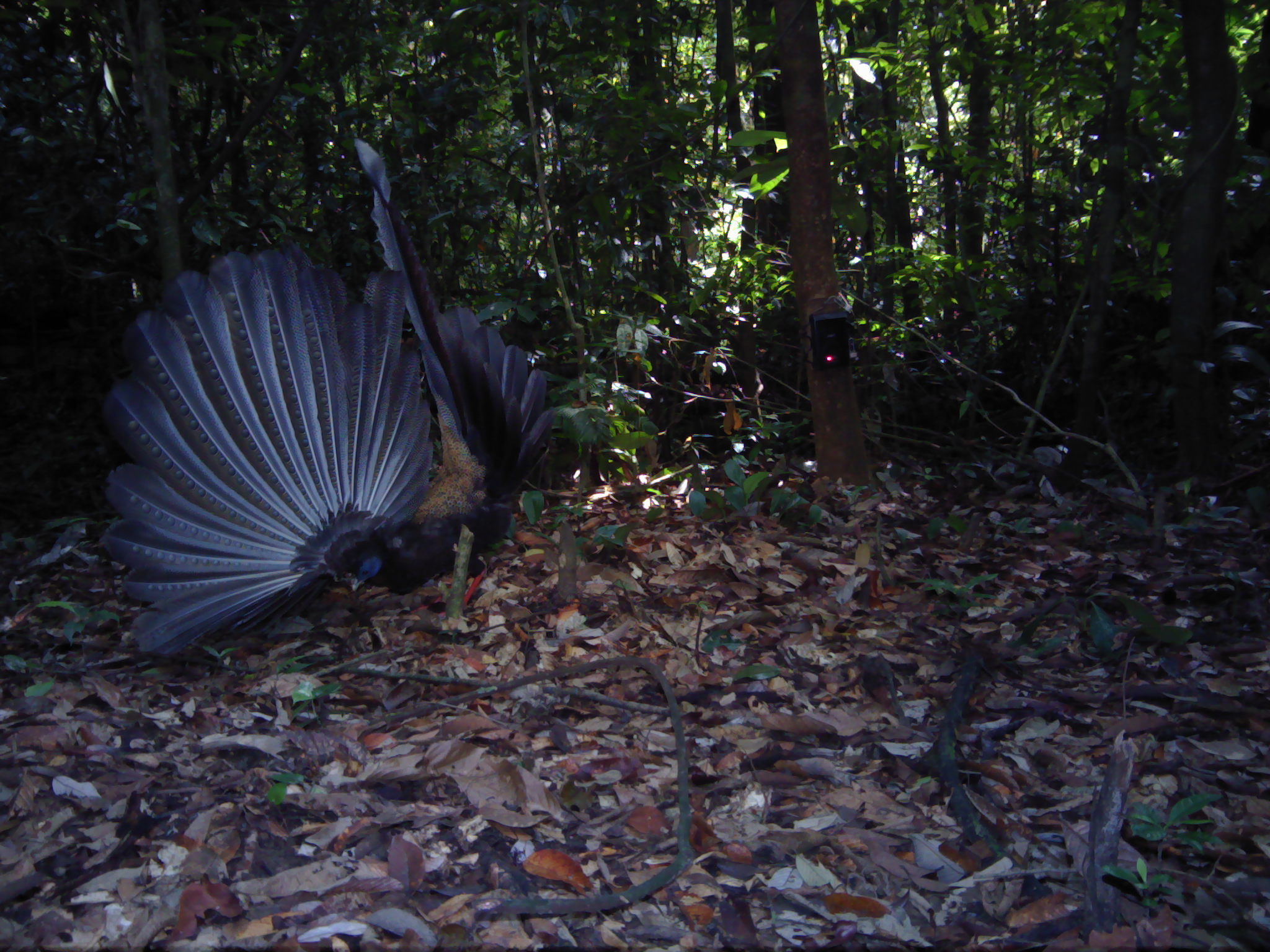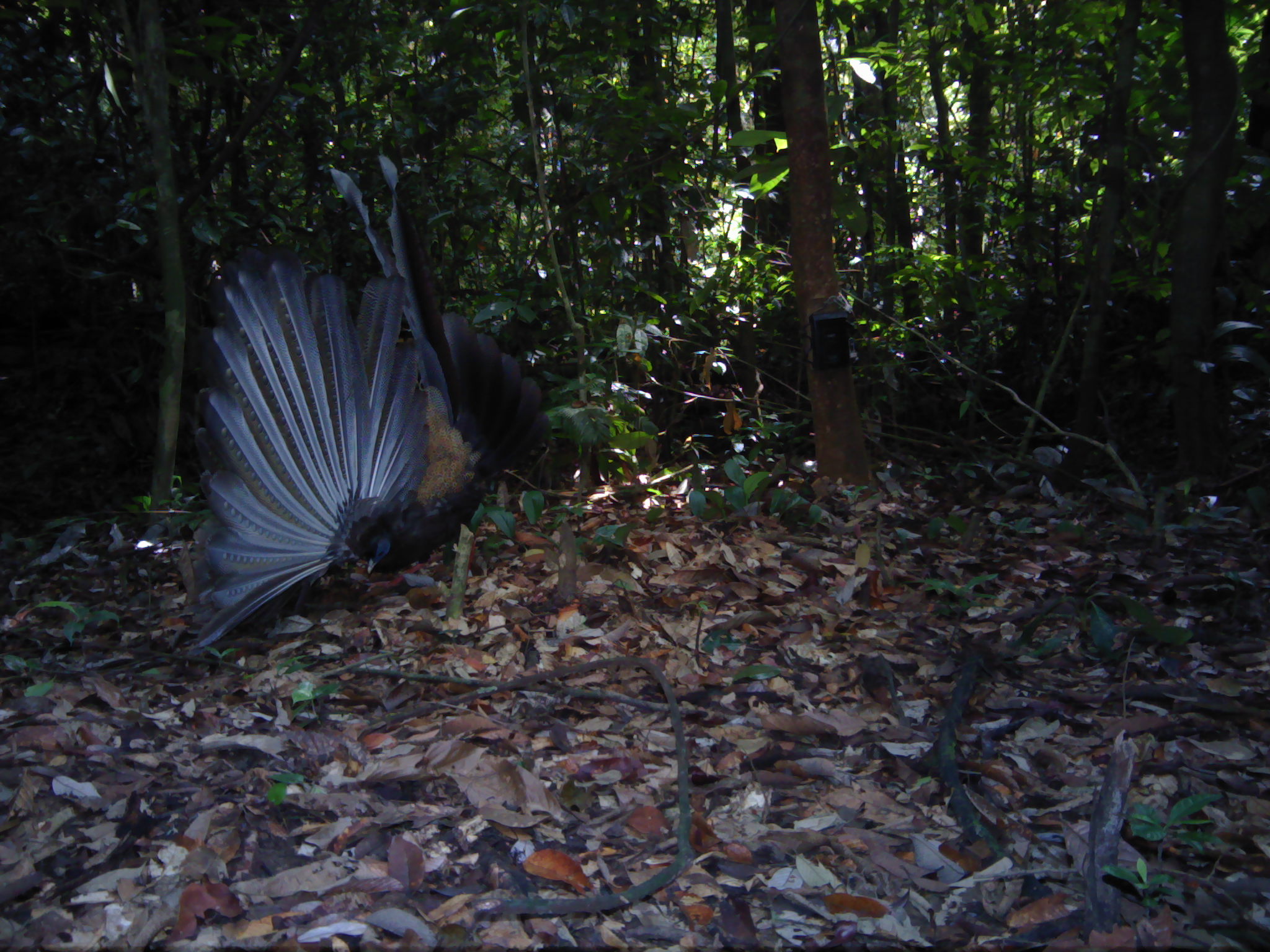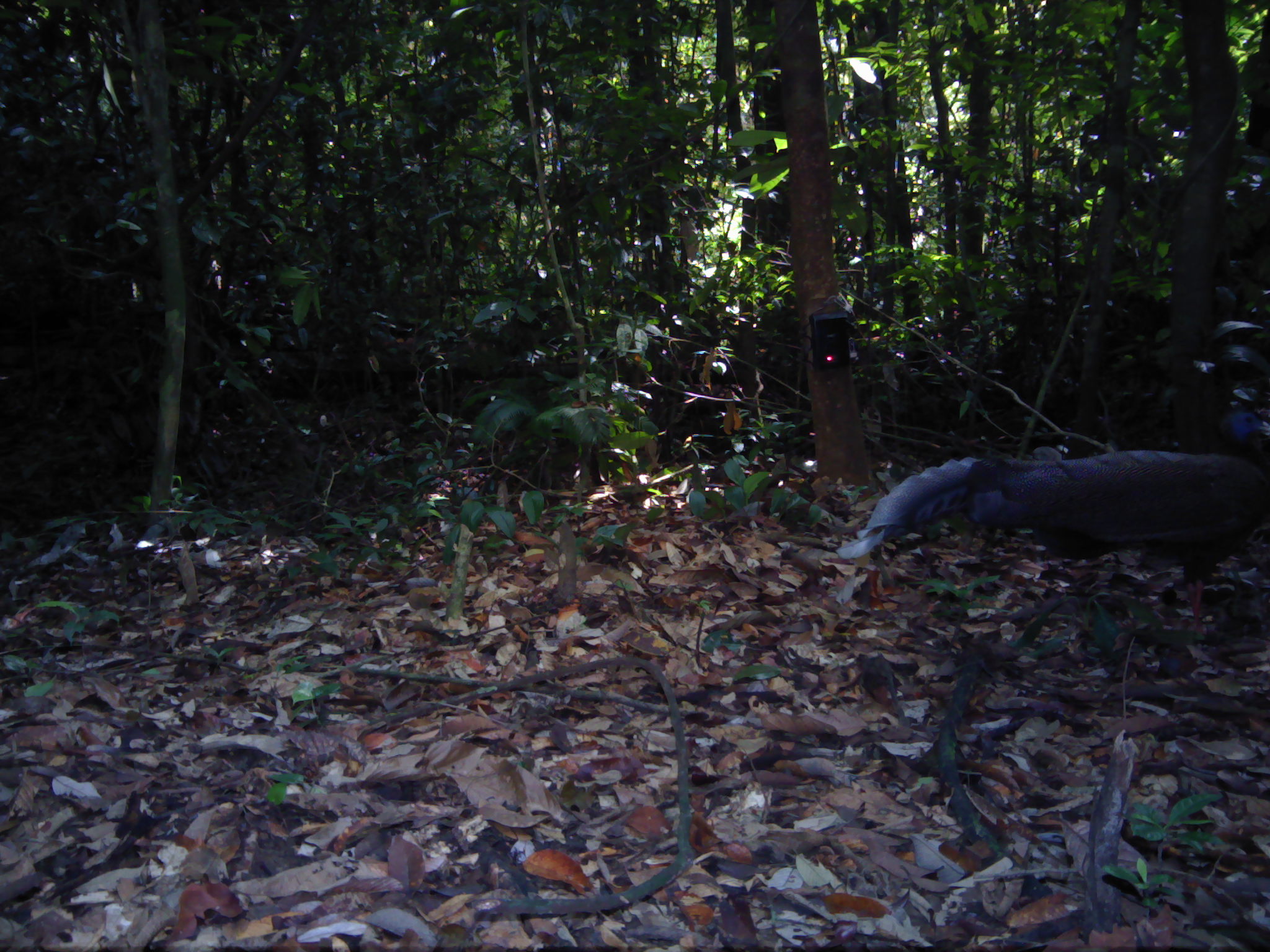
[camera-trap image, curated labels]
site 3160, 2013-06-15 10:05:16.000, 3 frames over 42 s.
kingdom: Animalia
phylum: Chordata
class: Aves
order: Galliformes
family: Phasianidae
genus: Argusianus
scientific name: Argusianus argus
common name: great argus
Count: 1.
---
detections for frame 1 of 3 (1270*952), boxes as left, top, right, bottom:
argusianus argus: 99, 138, 557, 657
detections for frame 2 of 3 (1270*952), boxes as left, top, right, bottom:
argusianus argus: 183, 154, 550, 658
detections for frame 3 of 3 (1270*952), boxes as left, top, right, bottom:
argusianus argus: 836, 408, 1270, 642